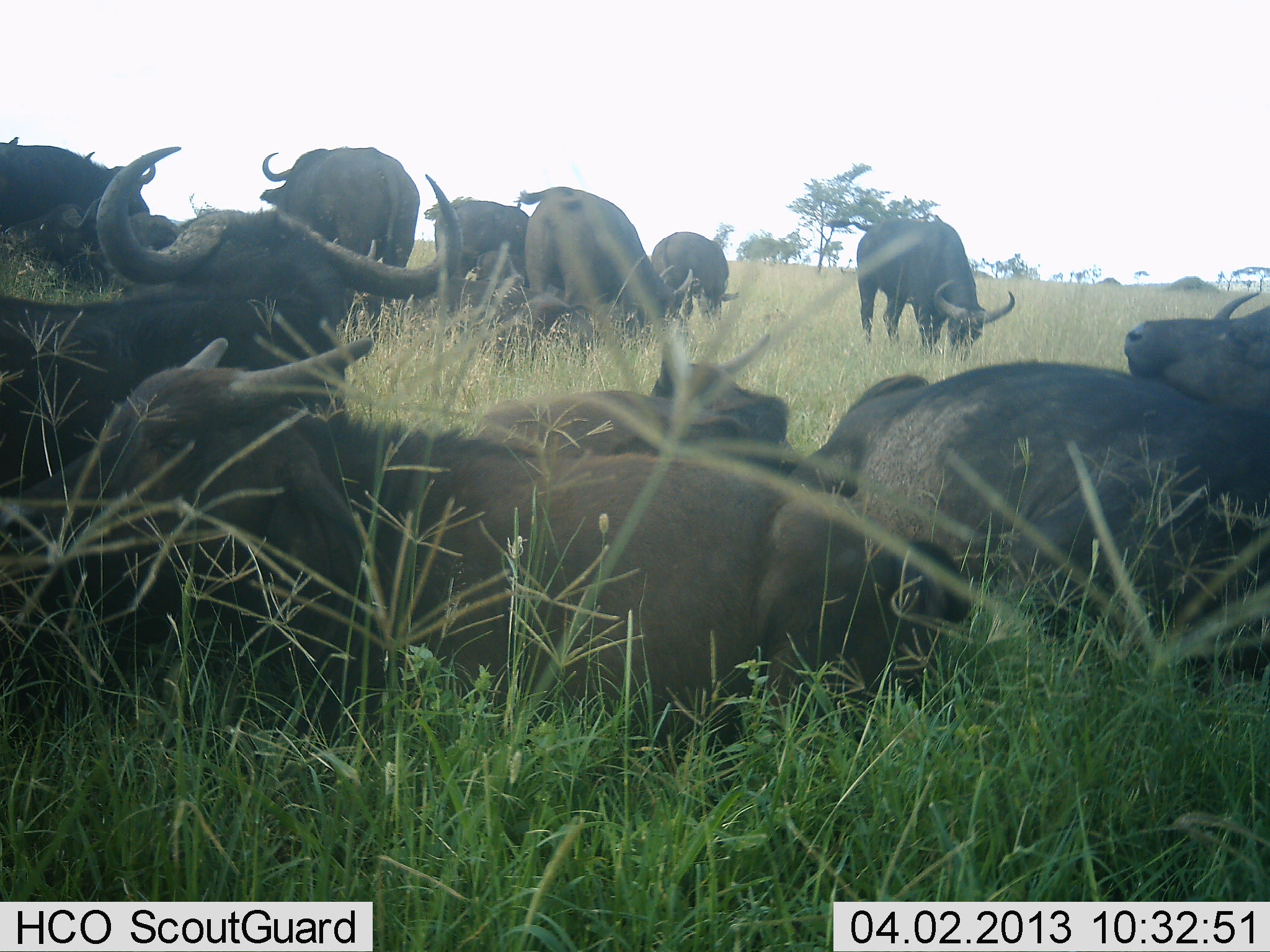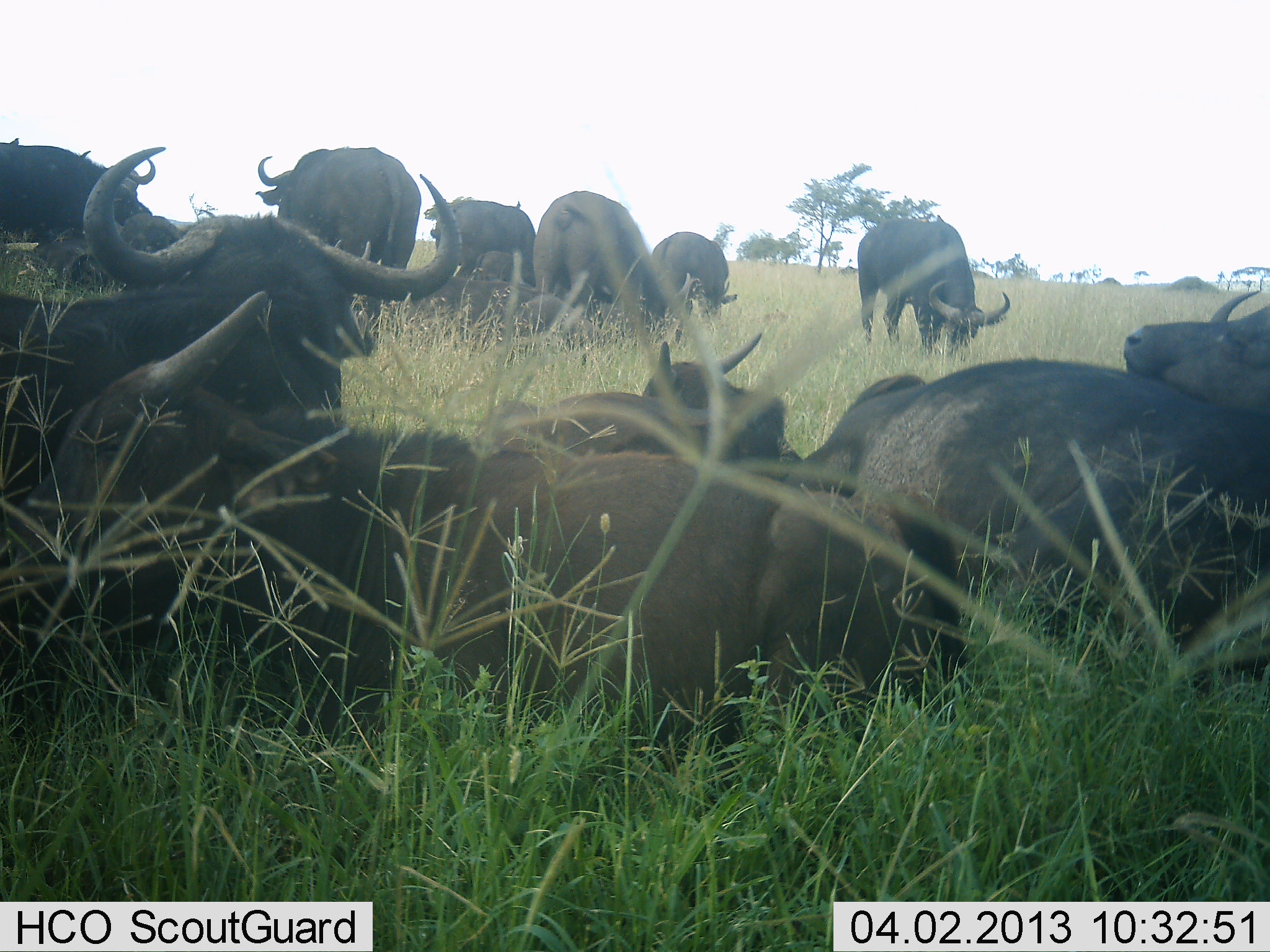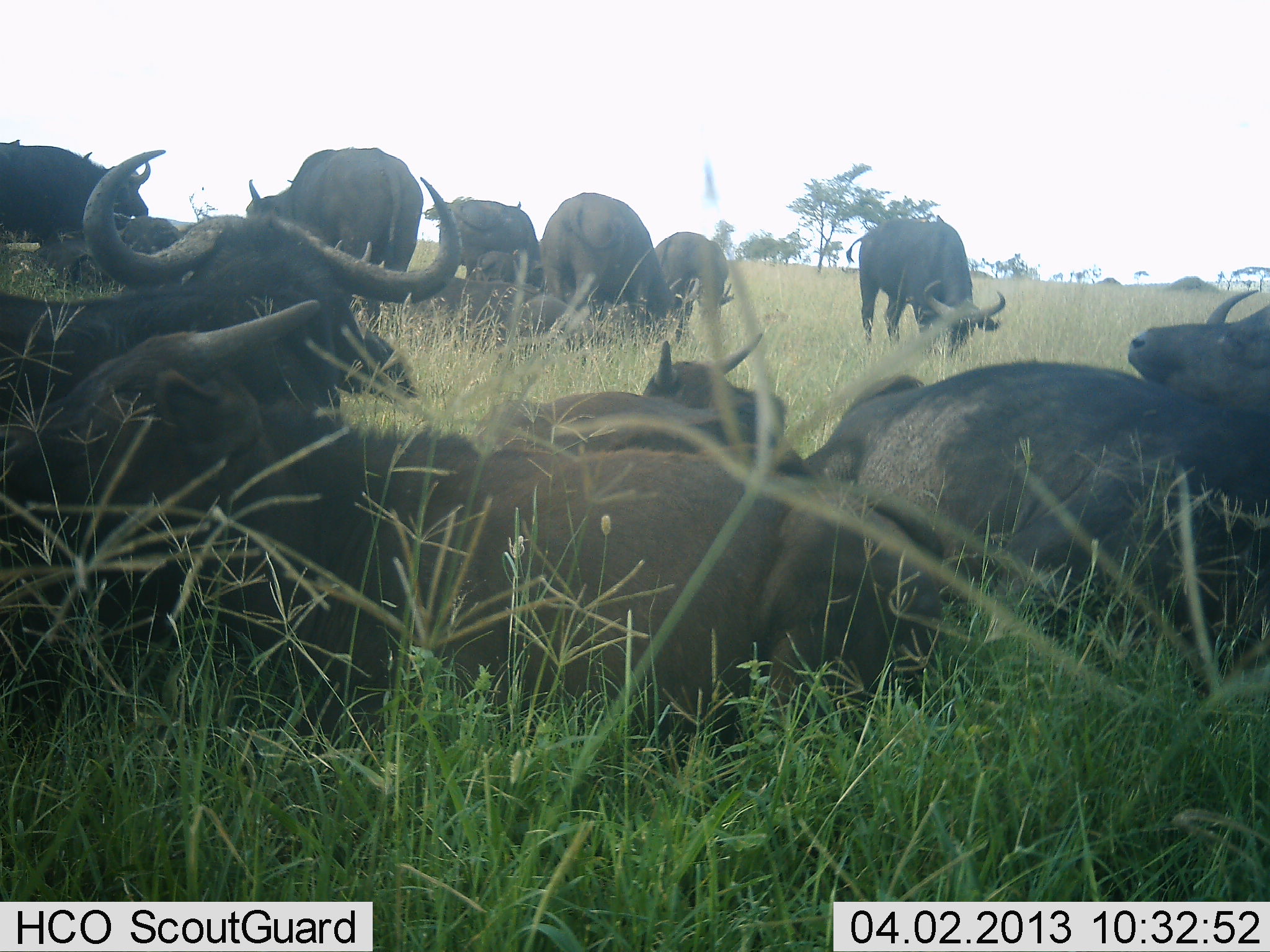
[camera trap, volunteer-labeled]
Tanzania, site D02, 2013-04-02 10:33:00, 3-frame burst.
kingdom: Animalia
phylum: Chordata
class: Mammalia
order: Artiodactyla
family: Bovidae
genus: Syncerus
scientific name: Syncerus caffer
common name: cape buffalo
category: buffalo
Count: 11-50.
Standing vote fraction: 67%.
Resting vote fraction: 93%.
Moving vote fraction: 7%.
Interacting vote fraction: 7%.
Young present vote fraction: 0%.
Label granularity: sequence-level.